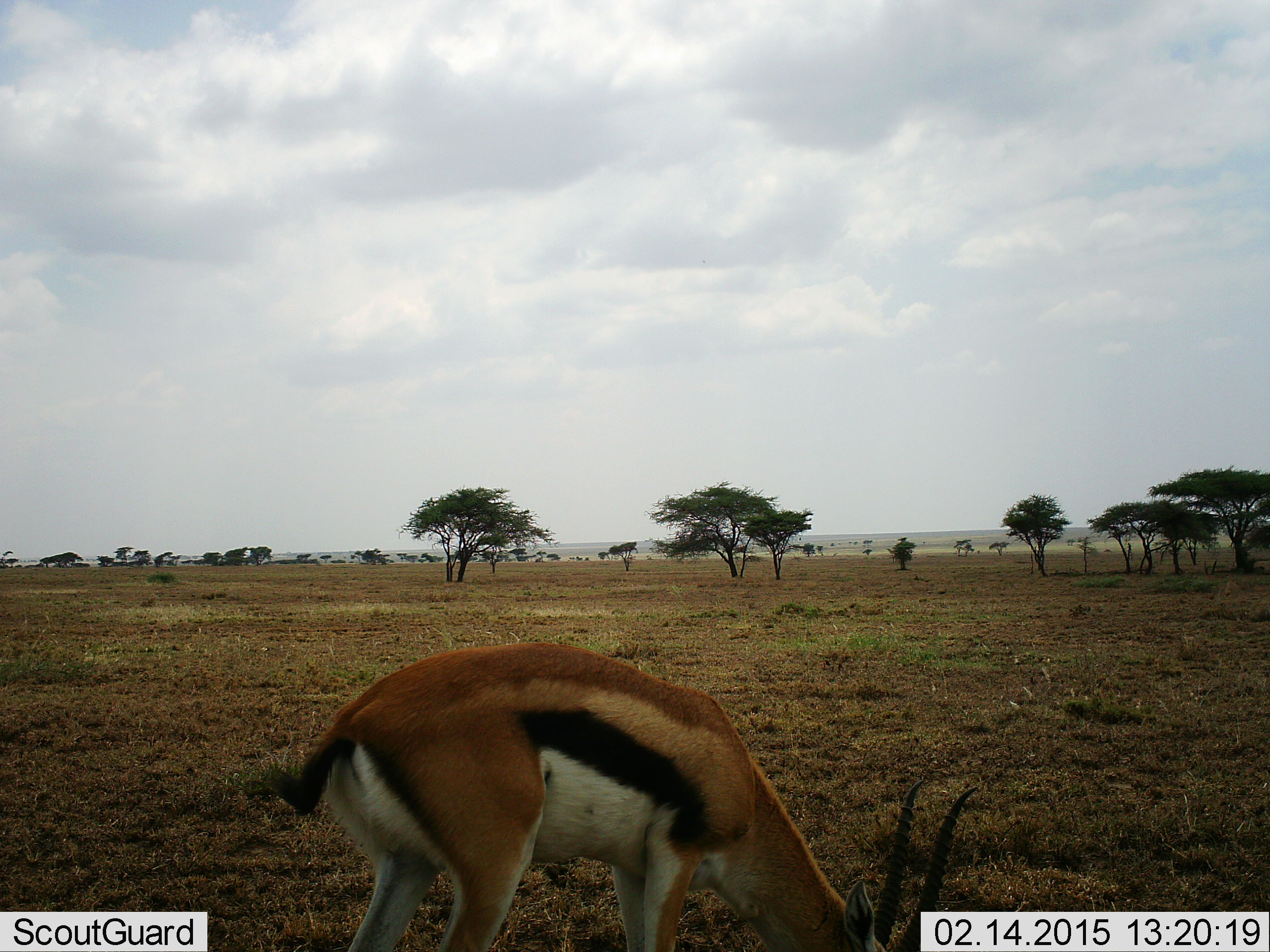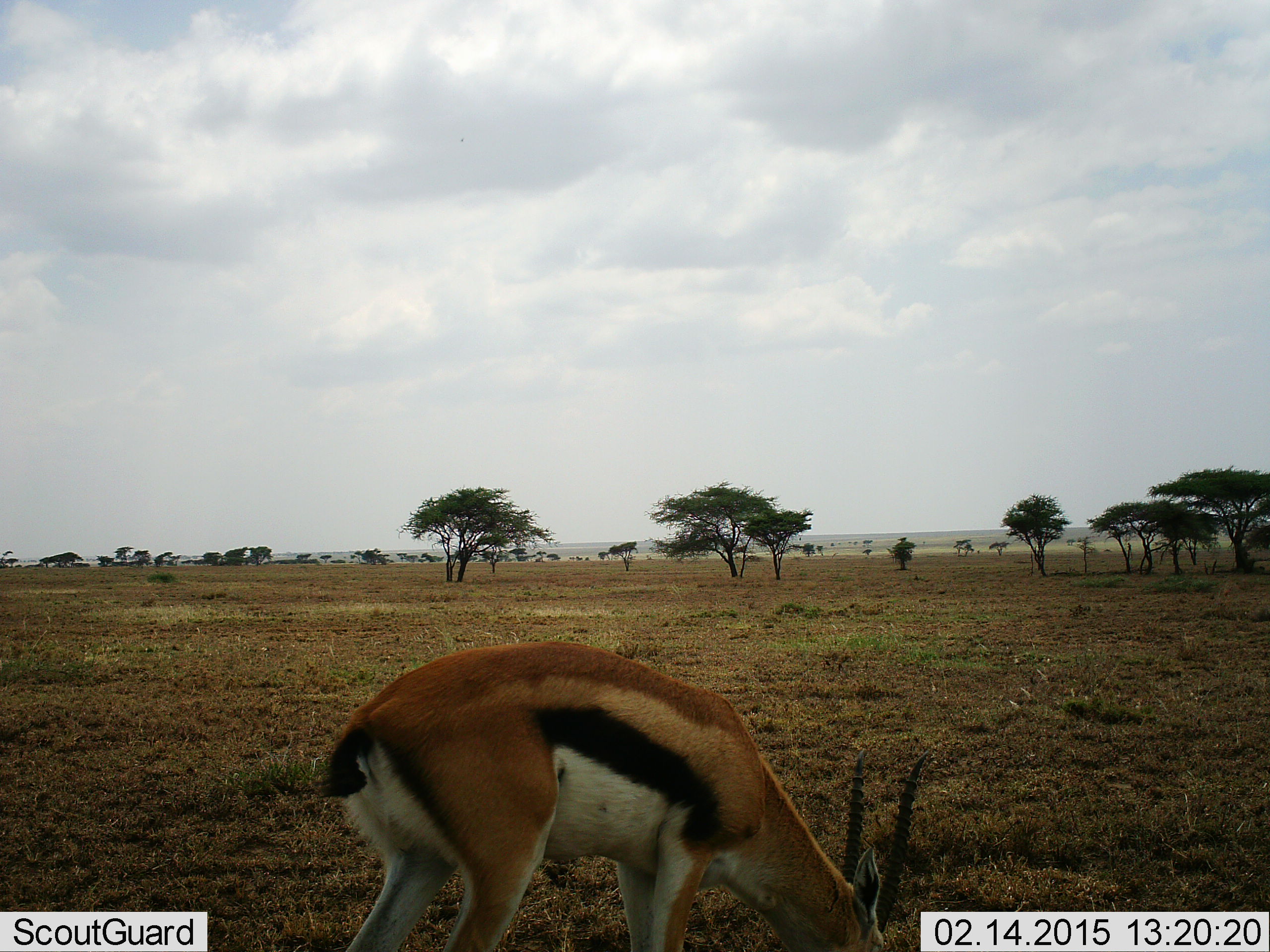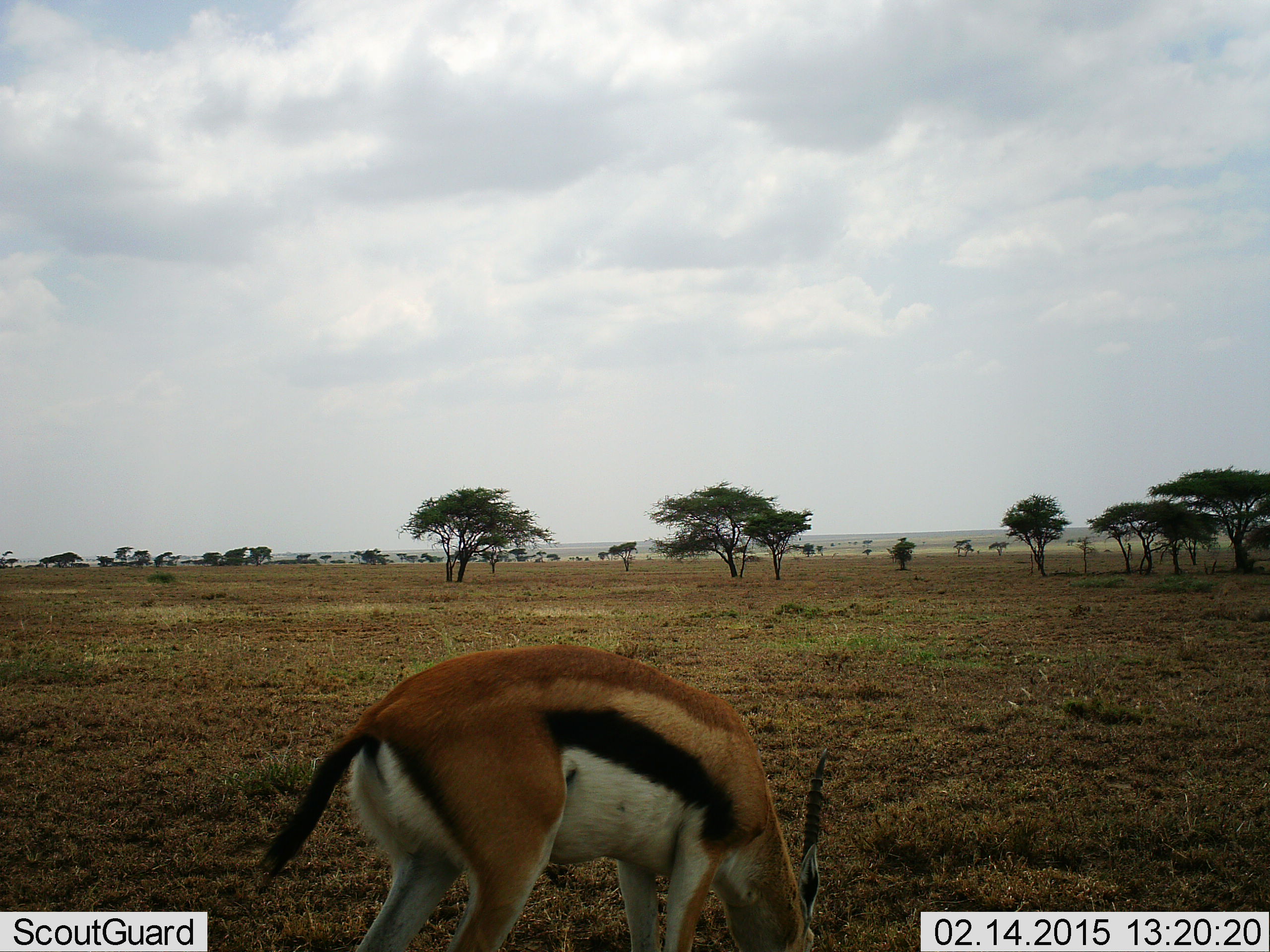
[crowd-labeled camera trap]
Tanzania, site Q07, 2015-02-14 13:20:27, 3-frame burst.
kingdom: Animalia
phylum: Chordata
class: Mammalia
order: Artiodactyla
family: Bovidae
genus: Eudorcas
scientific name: Eudorcas thomsonii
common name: thomson's gazelle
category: gazellethomsons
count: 1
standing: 10%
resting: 0%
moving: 0%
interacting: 0%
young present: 0%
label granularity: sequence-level